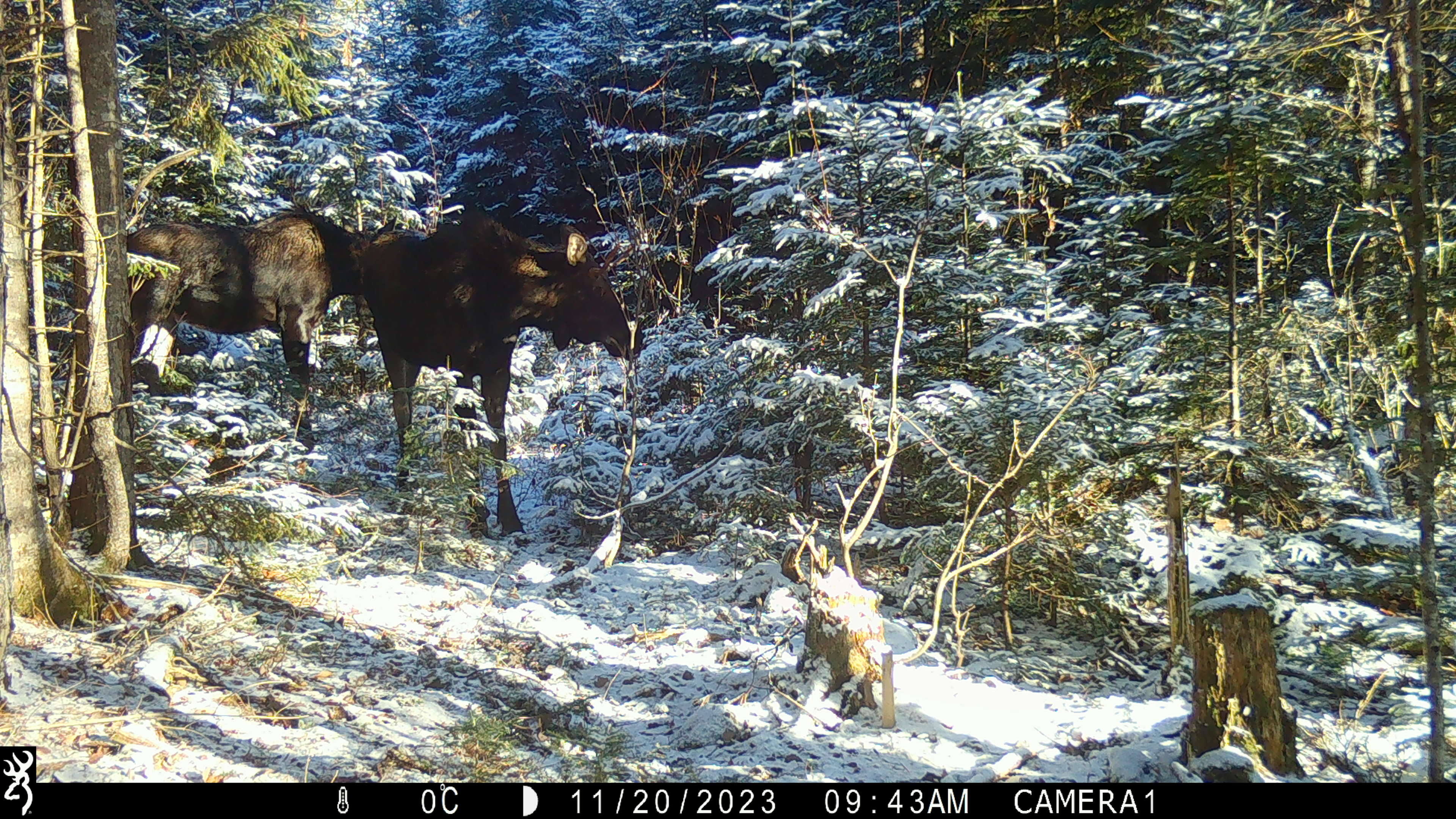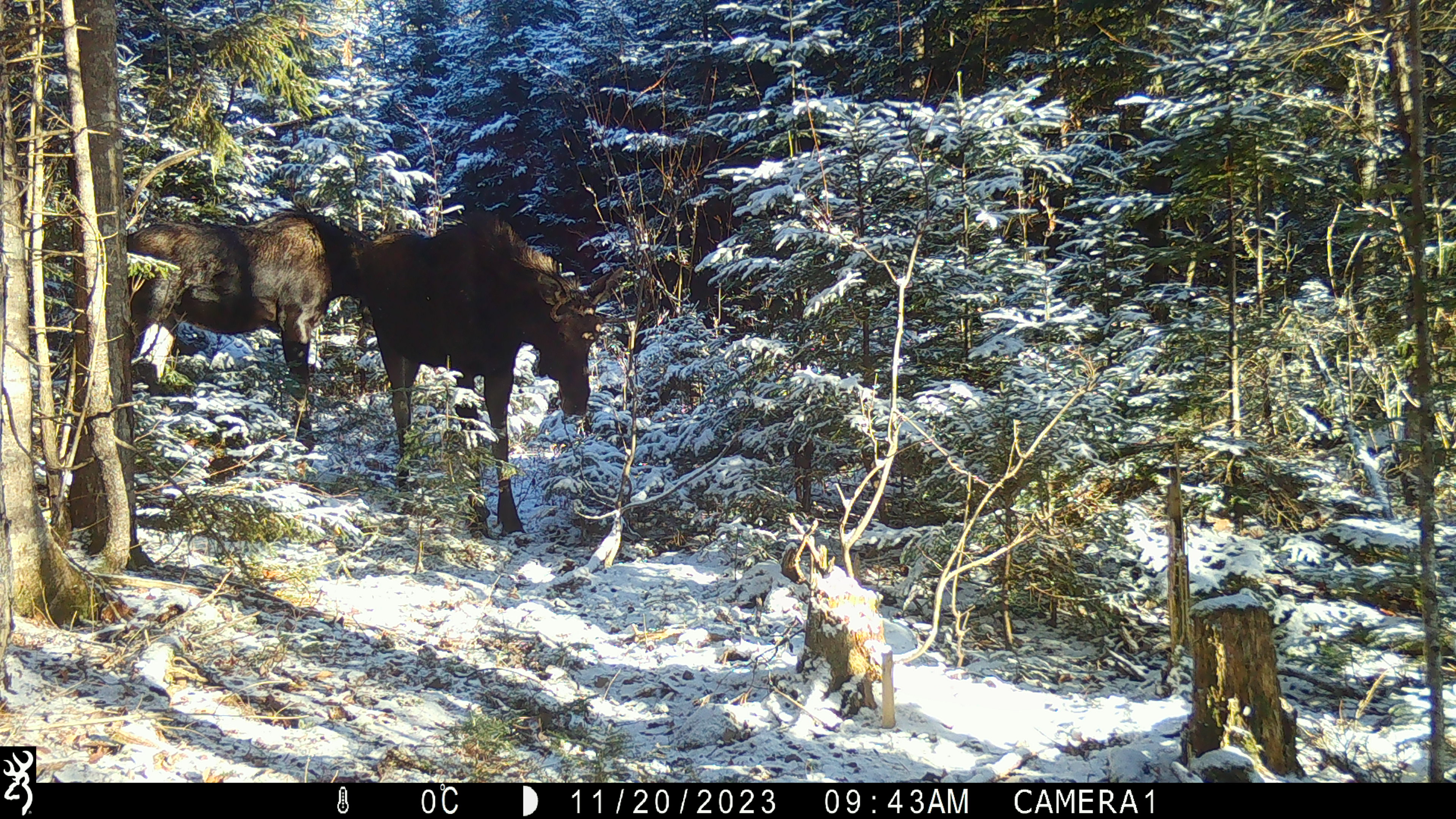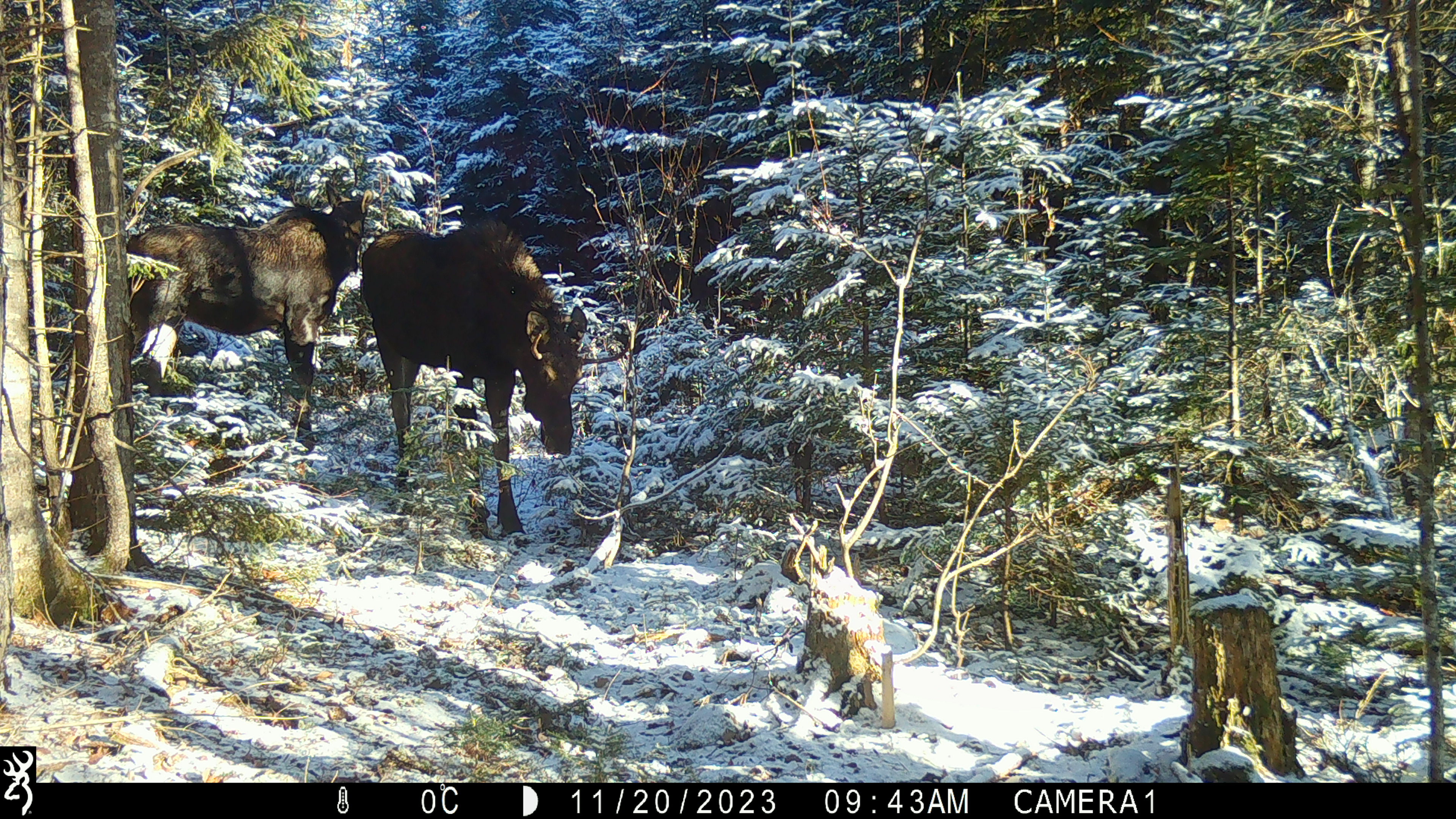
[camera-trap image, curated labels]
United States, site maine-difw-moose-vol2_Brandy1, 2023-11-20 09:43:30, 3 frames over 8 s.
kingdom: Animalia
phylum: Chordata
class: Mammalia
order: Artiodactyla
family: Cervidae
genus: Alces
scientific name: Alces alces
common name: moose